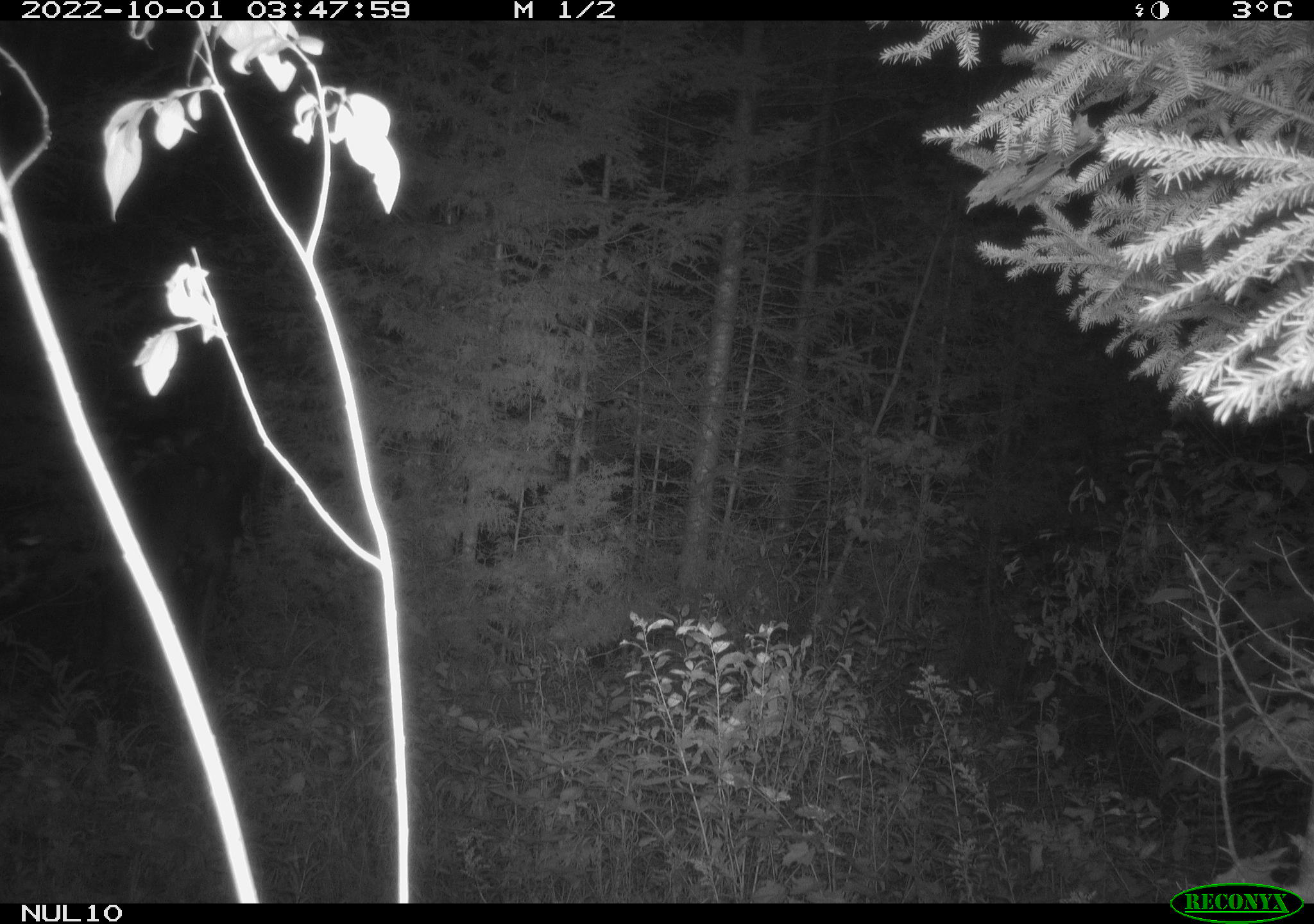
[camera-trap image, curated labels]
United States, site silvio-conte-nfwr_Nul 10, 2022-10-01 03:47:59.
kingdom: Animalia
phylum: Chordata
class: Mammalia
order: Artiodactyla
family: Cervidae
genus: Alces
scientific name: Alces alces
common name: moose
Moose (Alces alces).